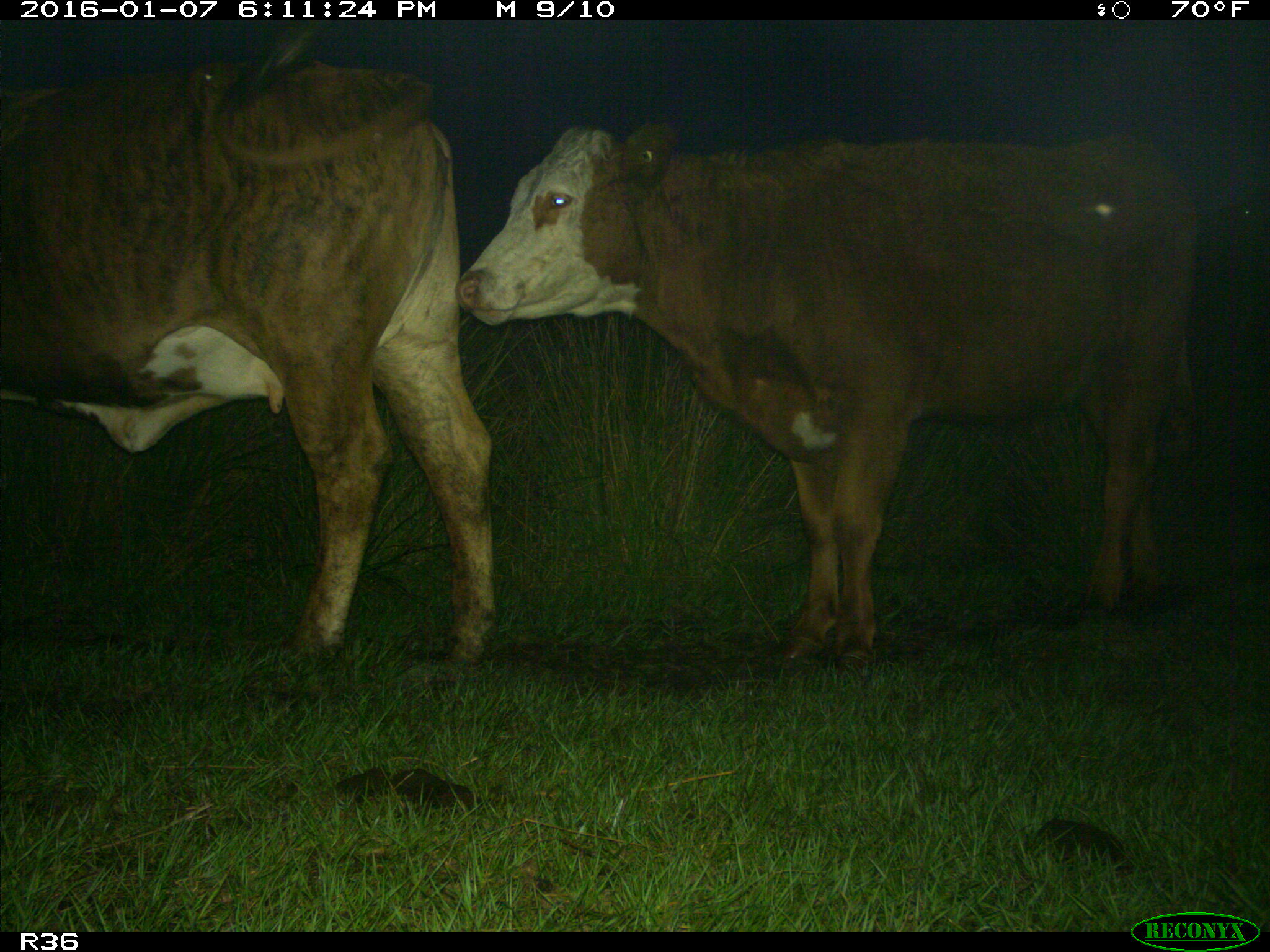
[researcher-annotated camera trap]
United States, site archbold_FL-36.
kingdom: Animalia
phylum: Chordata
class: Mammalia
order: Artiodactyla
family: Bovidae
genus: Bos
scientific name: Bos taurus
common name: domestic cow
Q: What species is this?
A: Bos taurus (domestic cow).